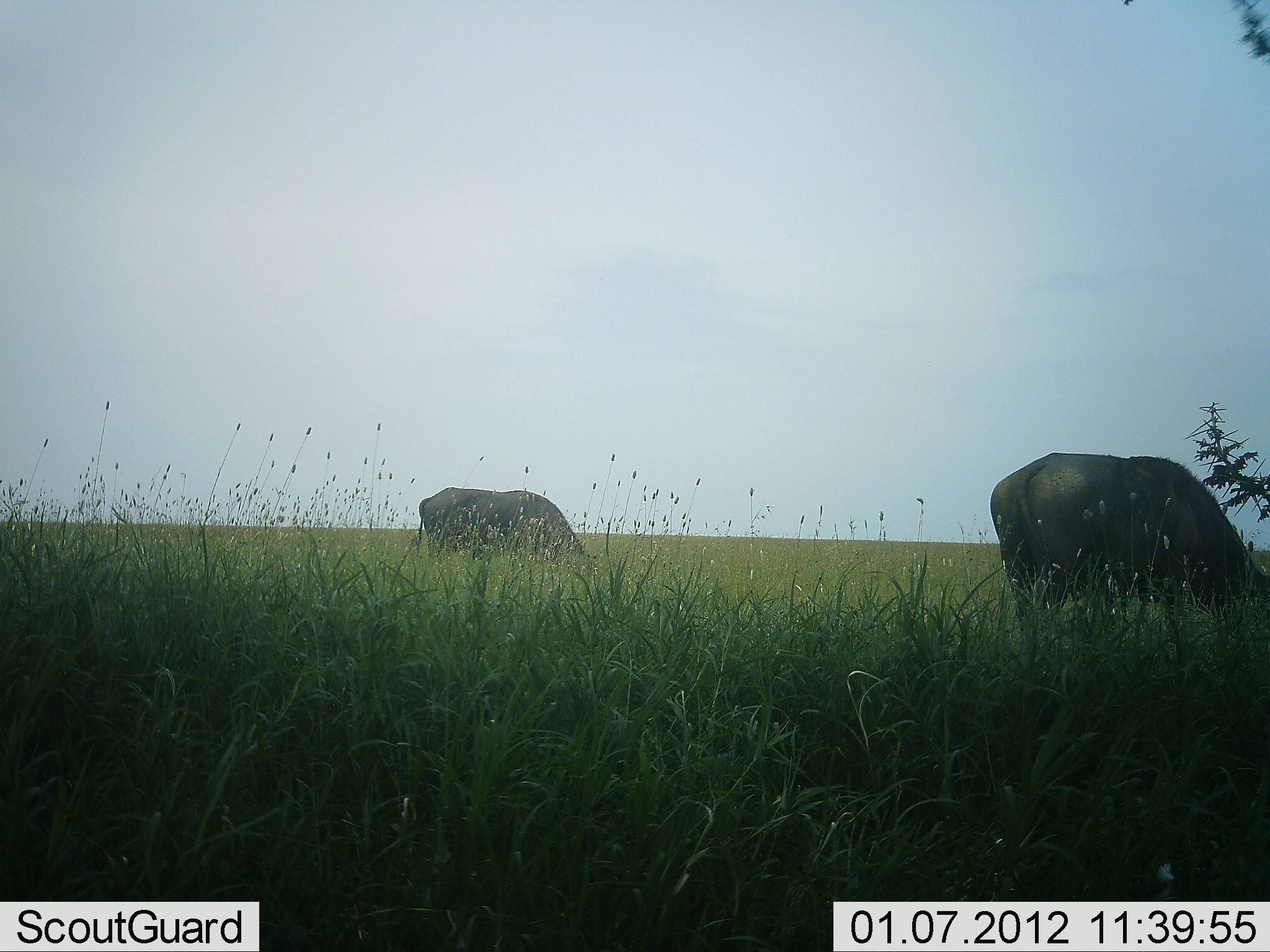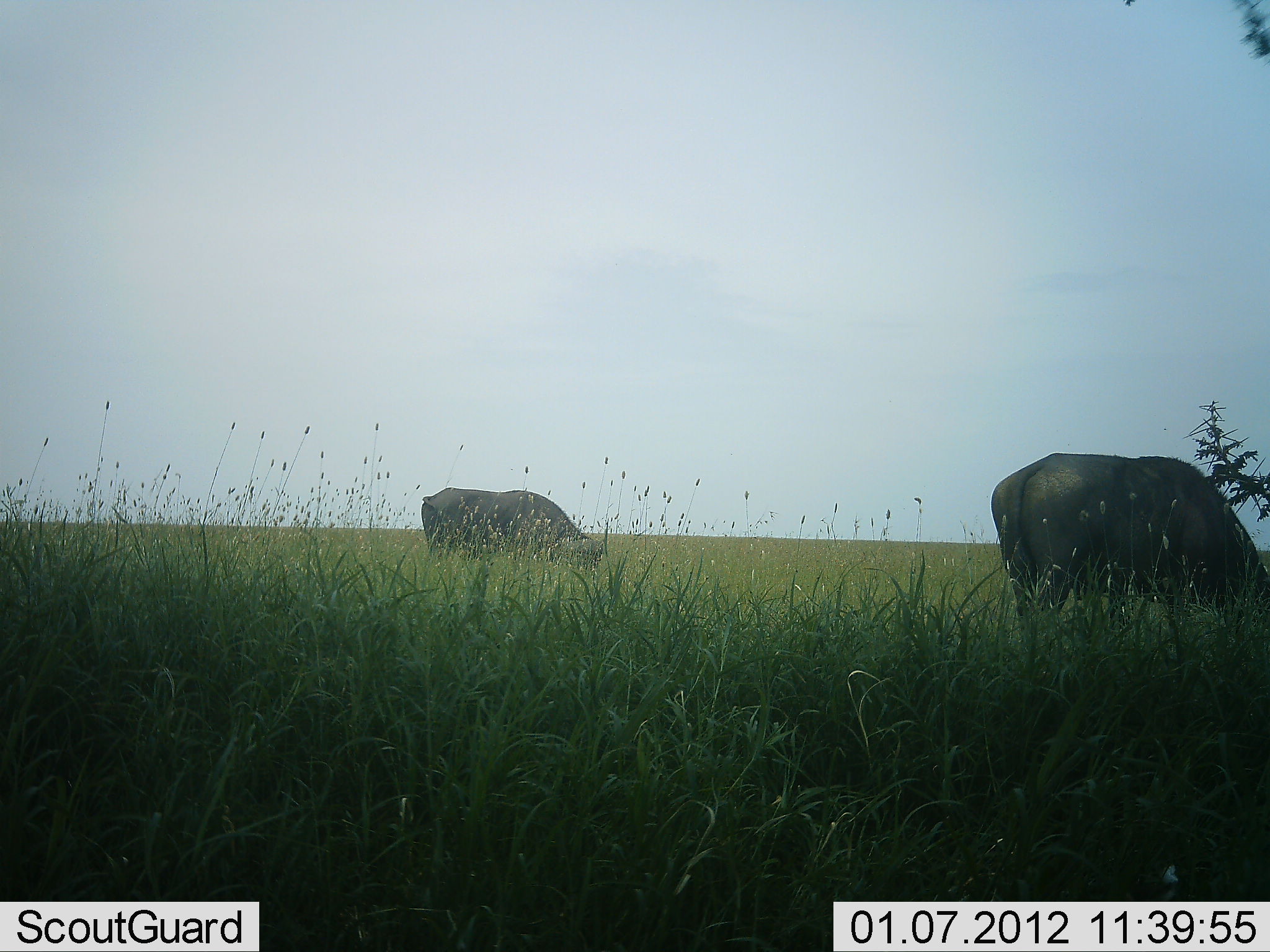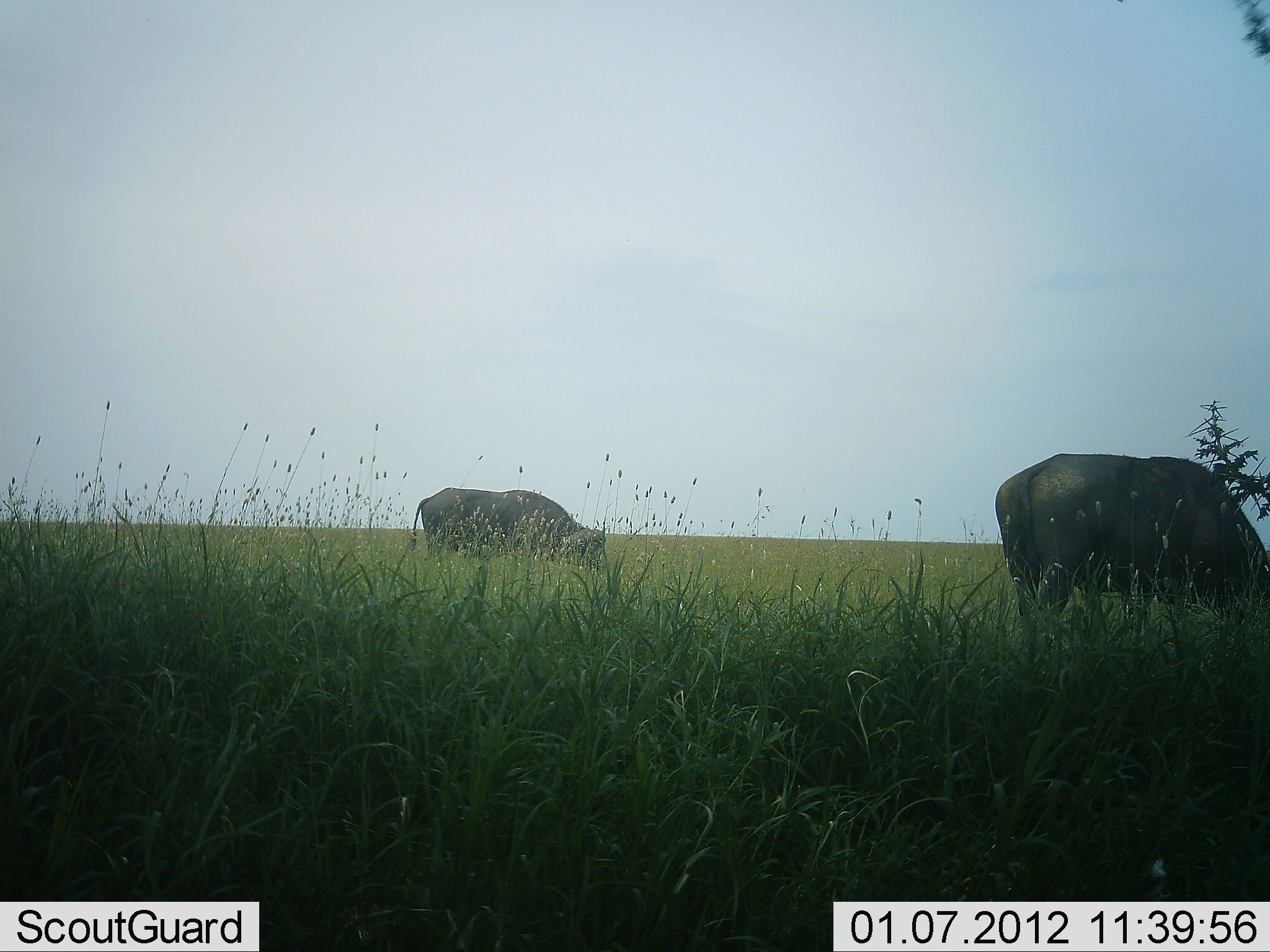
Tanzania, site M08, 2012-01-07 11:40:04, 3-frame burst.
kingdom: Animalia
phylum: Chordata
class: Mammalia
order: Artiodactyla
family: Bovidae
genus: Syncerus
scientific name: Syncerus caffer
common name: cape buffalo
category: buffalo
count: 2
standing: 60%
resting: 0%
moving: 0%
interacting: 0%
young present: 0%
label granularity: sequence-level